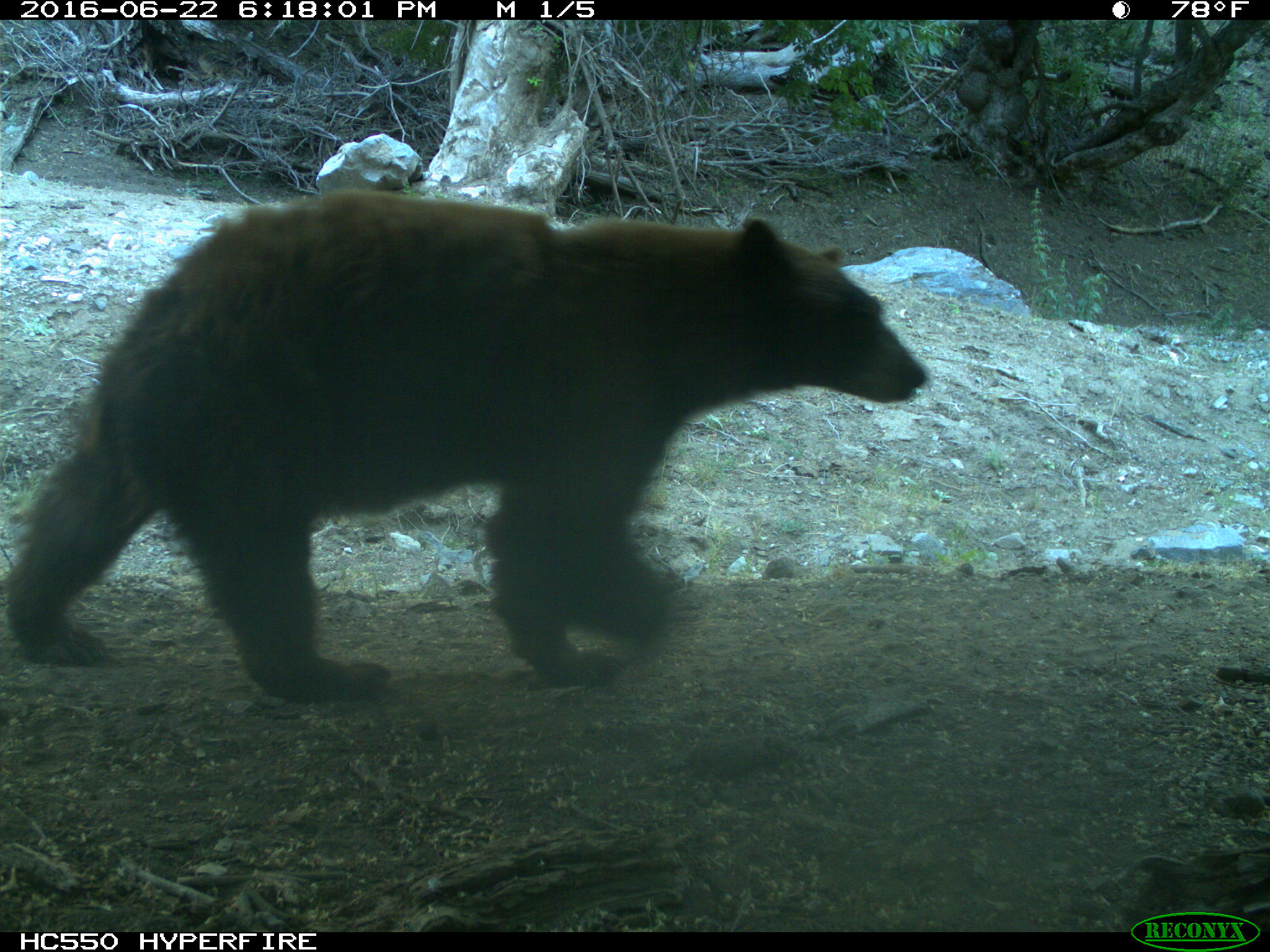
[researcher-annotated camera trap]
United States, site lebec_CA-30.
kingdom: Animalia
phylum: Chordata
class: Mammalia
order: Carnivora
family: Ursidae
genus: Ursus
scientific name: Ursus americanus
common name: american black bear